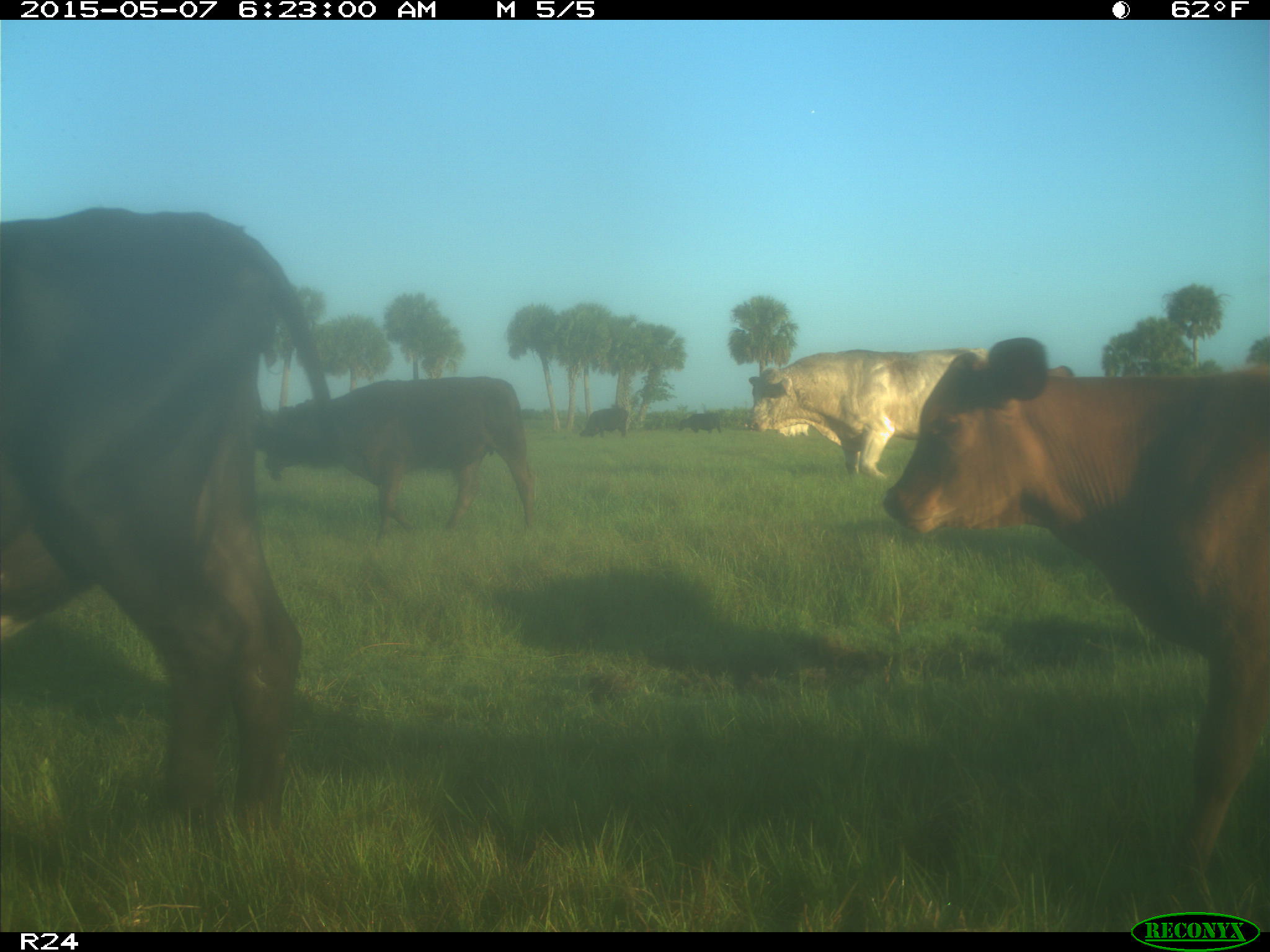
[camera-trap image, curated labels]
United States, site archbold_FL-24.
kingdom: Animalia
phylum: Chordata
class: Mammalia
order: Artiodactyla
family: Bovidae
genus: Bos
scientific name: Bos taurus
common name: domestic cow